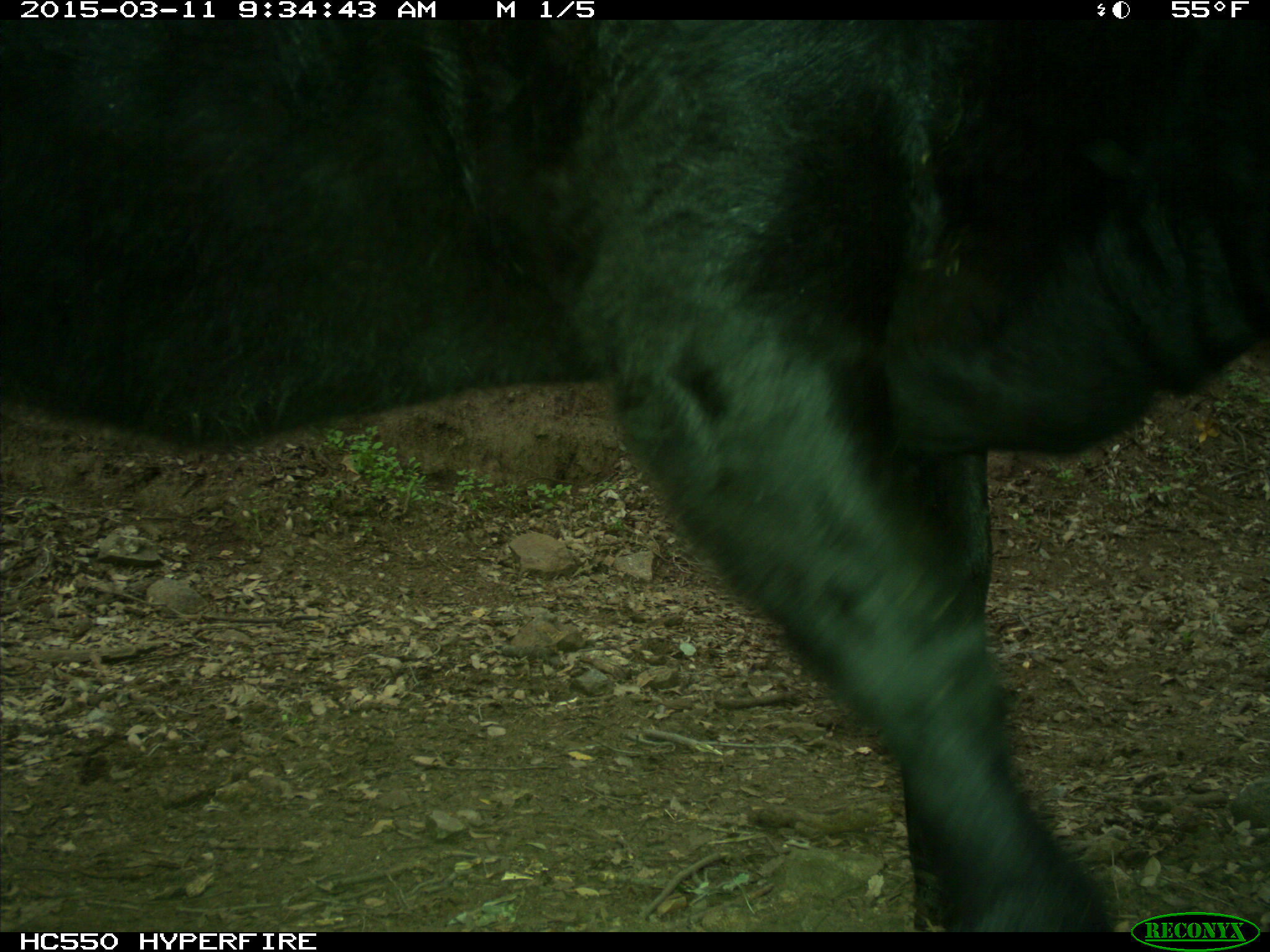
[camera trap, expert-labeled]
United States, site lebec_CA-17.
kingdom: Animalia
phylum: Chordata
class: Mammalia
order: Artiodactyla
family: Bovidae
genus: Bos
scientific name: Bos taurus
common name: domestic cow